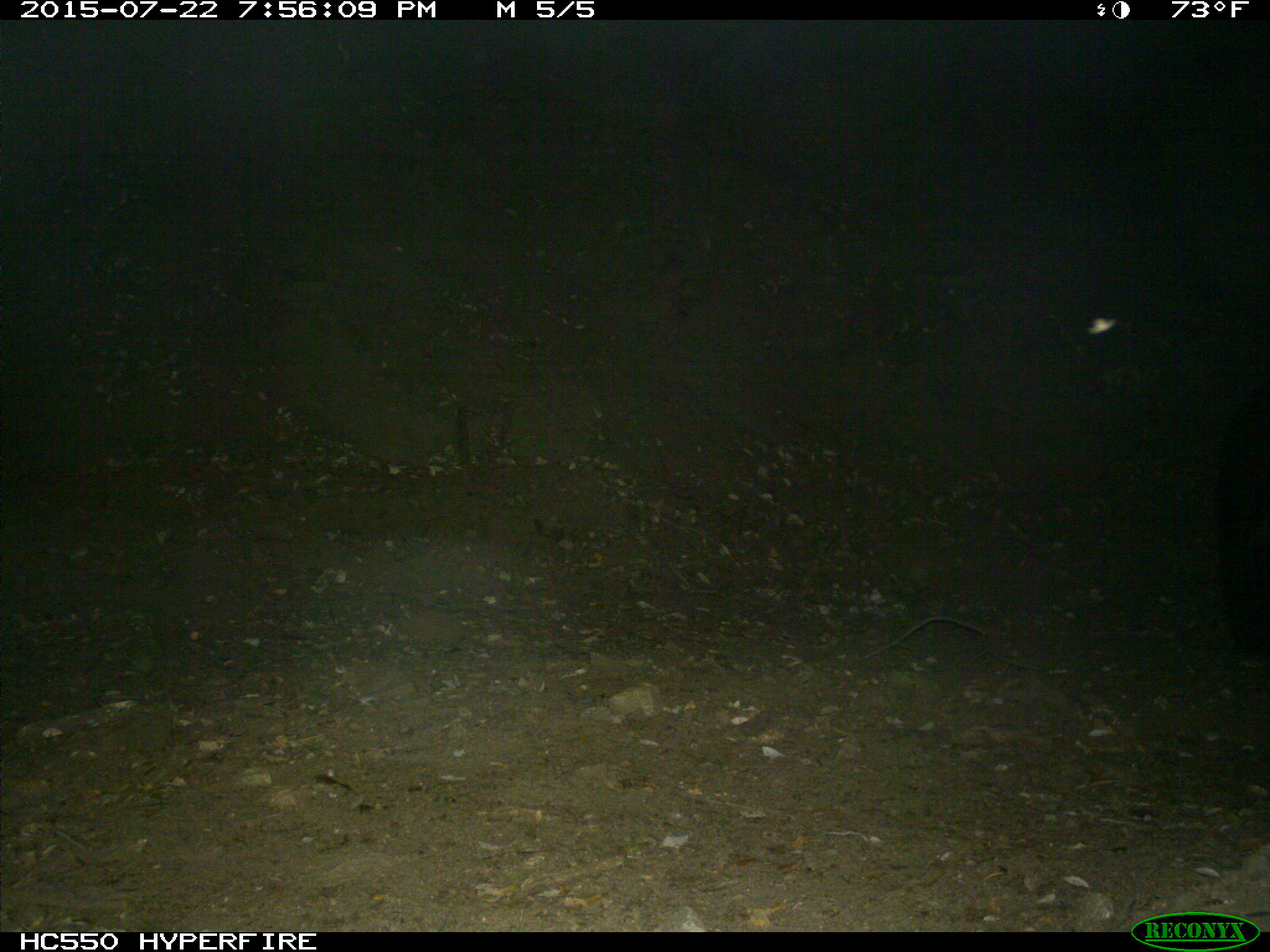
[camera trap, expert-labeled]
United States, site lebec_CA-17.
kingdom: Animalia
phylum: Chordata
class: Mammalia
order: Carnivora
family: Ursidae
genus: Ursus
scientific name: Ursus americanus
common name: american black bear